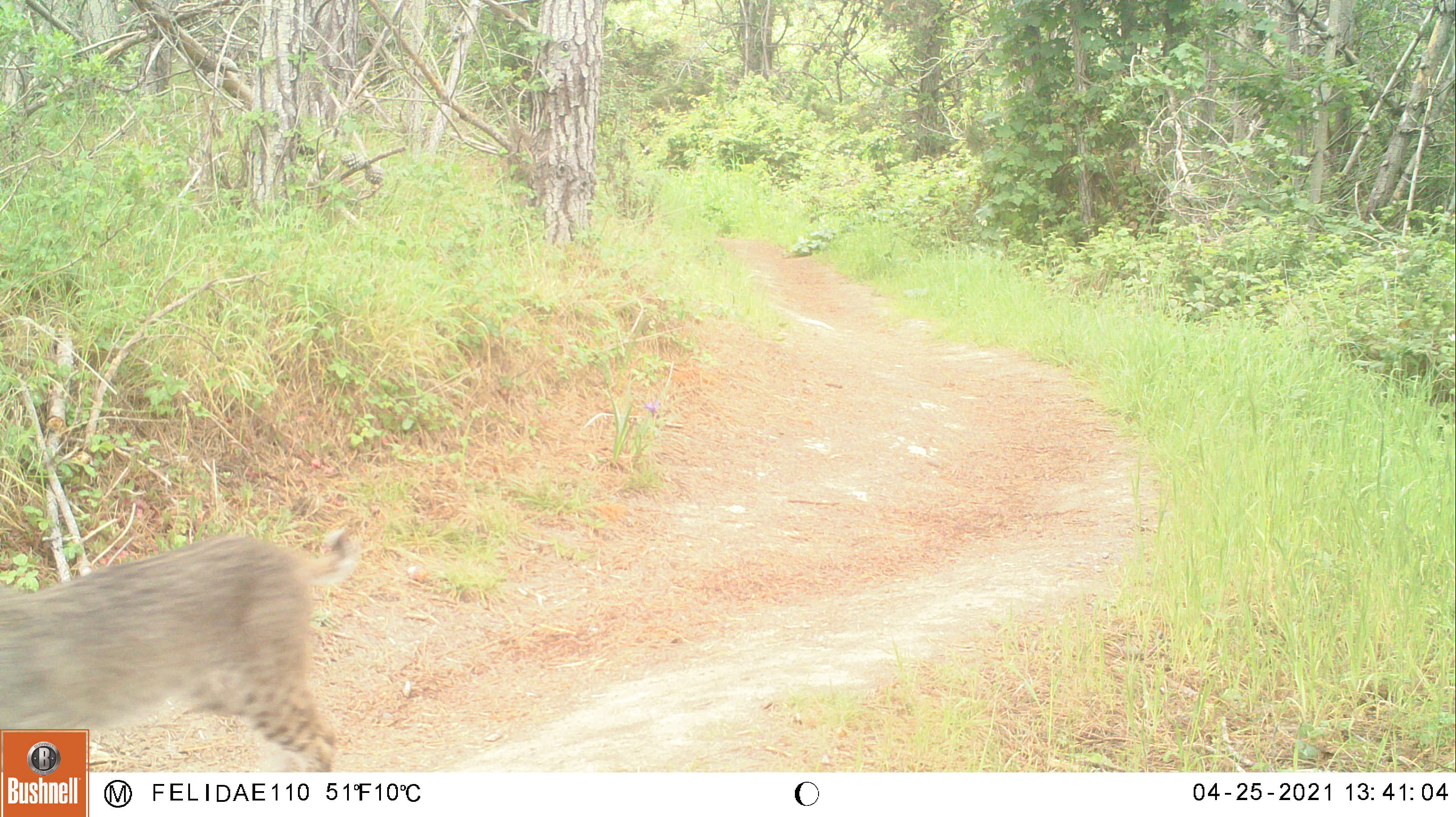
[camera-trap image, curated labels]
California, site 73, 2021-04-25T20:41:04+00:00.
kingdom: Animalia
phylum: Chordata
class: Mammalia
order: Carnivora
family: Felidae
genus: Lynx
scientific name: Lynx rufus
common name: bobcat